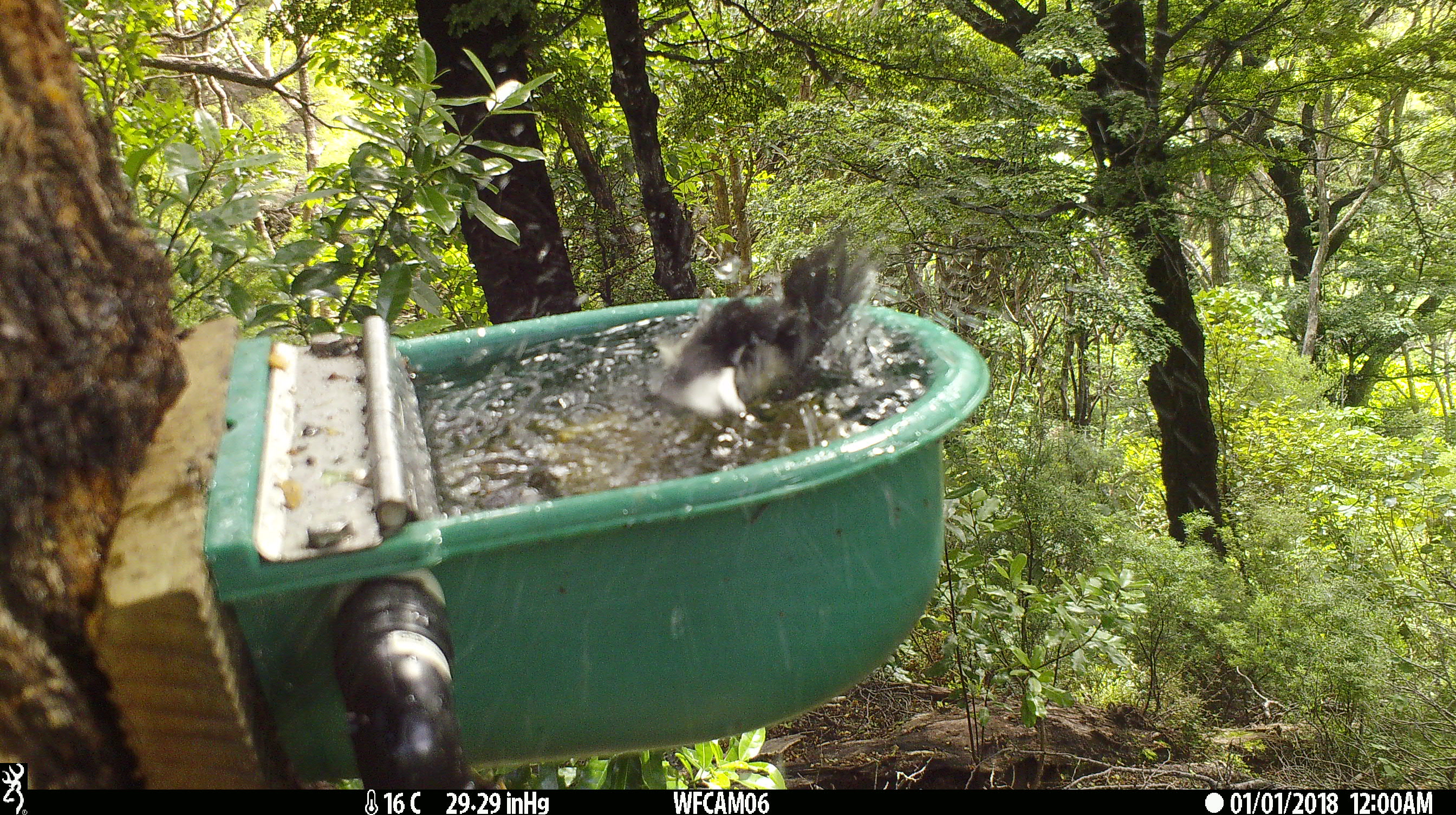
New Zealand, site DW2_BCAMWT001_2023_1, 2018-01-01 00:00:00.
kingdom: Animalia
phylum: Chordata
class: Aves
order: Passeriformes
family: Petroicidae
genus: Petroica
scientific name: Petroica macrocephala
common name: tomtit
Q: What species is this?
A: Tomtit (Petroica macrocephala).